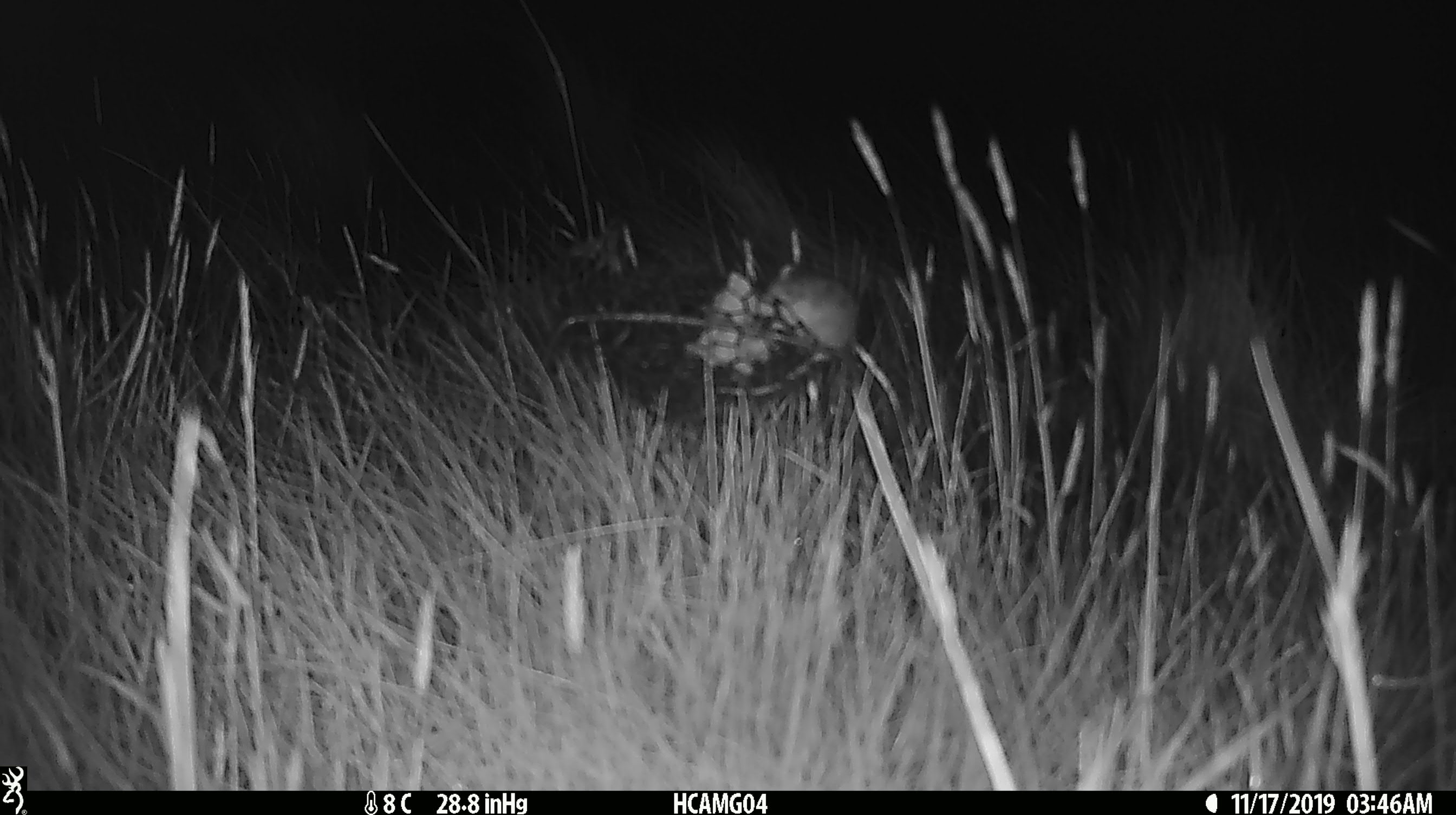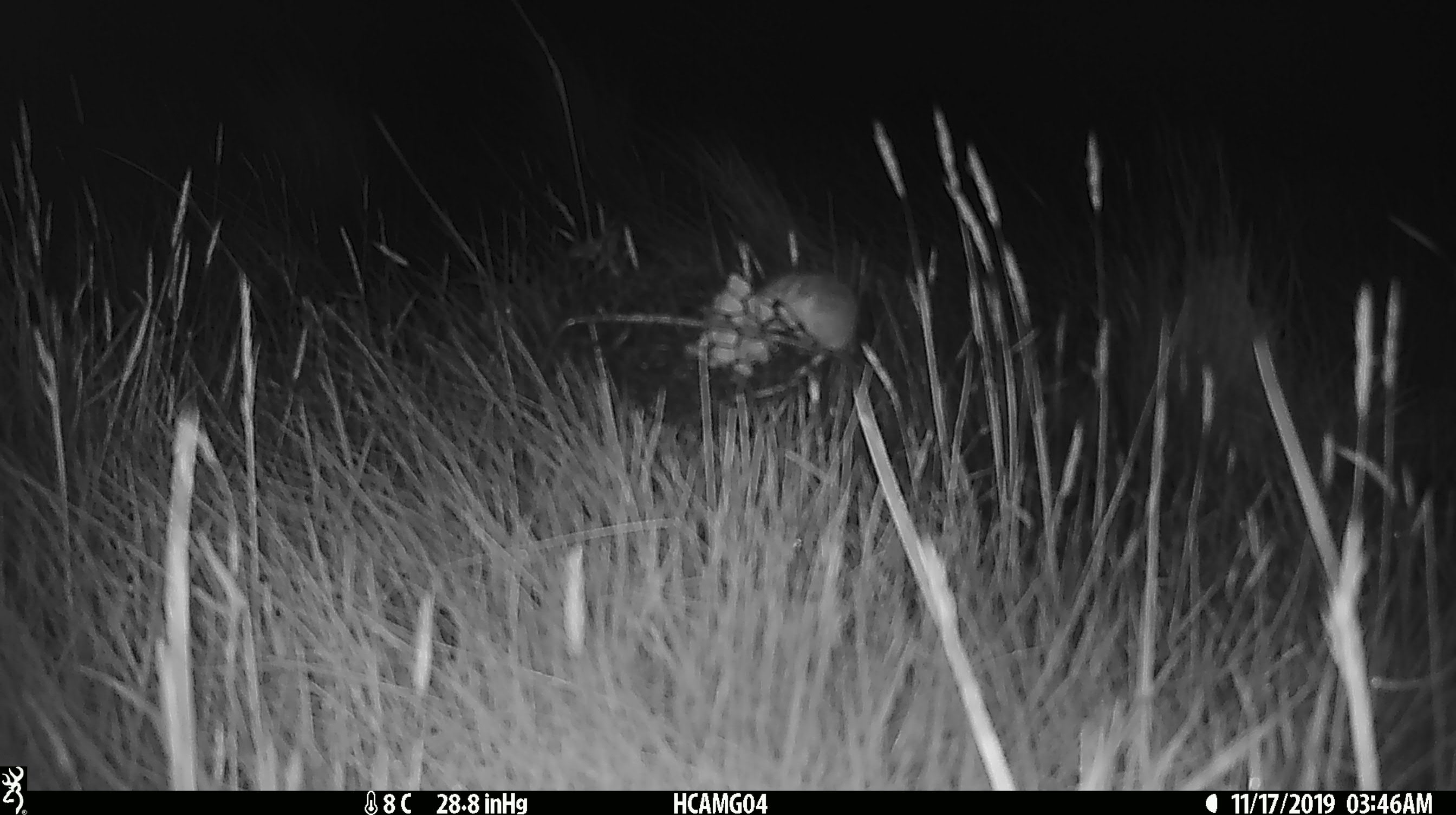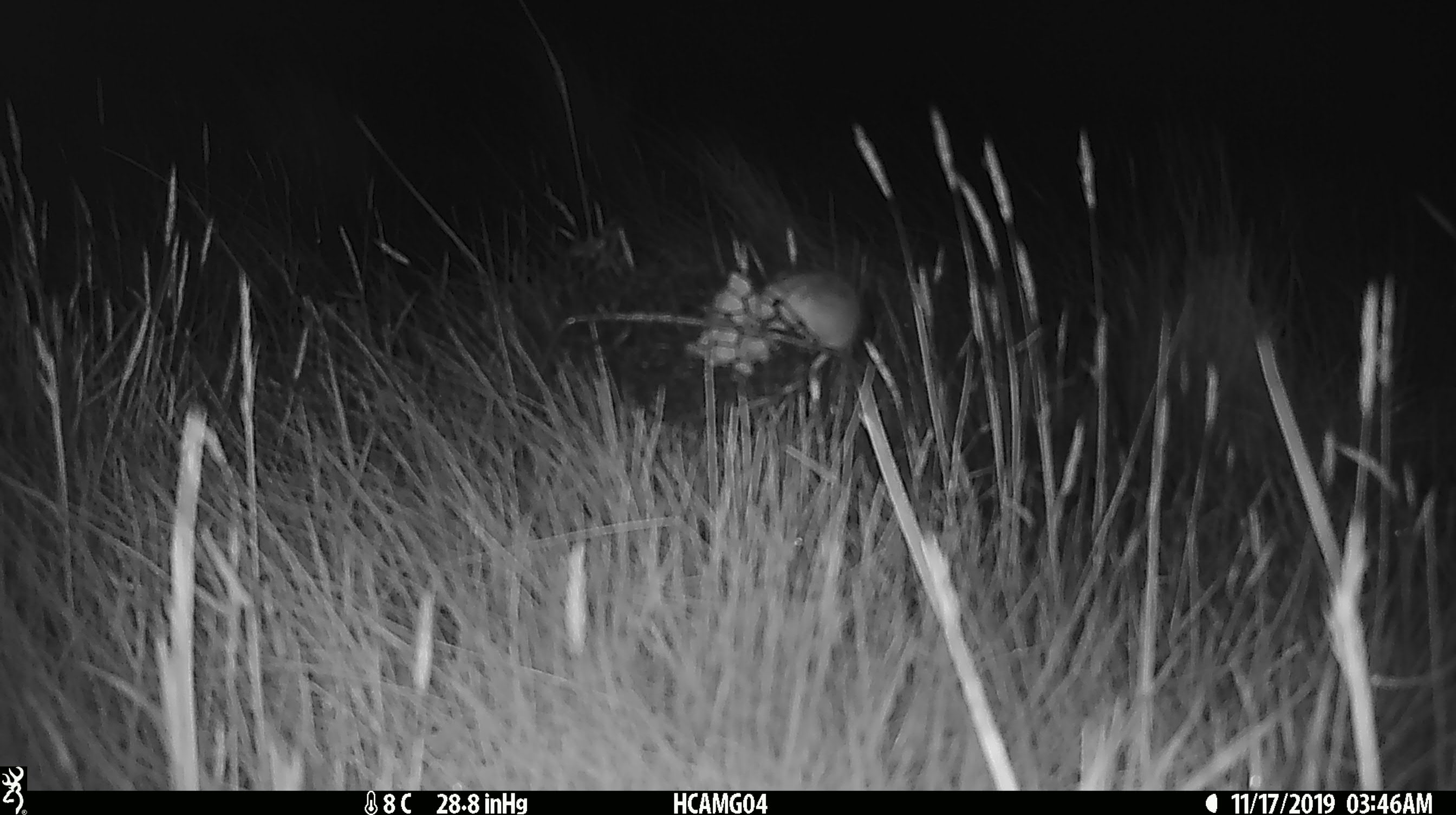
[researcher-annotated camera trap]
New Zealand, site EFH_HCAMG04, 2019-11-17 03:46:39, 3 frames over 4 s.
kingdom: Animalia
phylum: Chordata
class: Mammalia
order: Rodentia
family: Muridae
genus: Mus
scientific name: Mus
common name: mouse